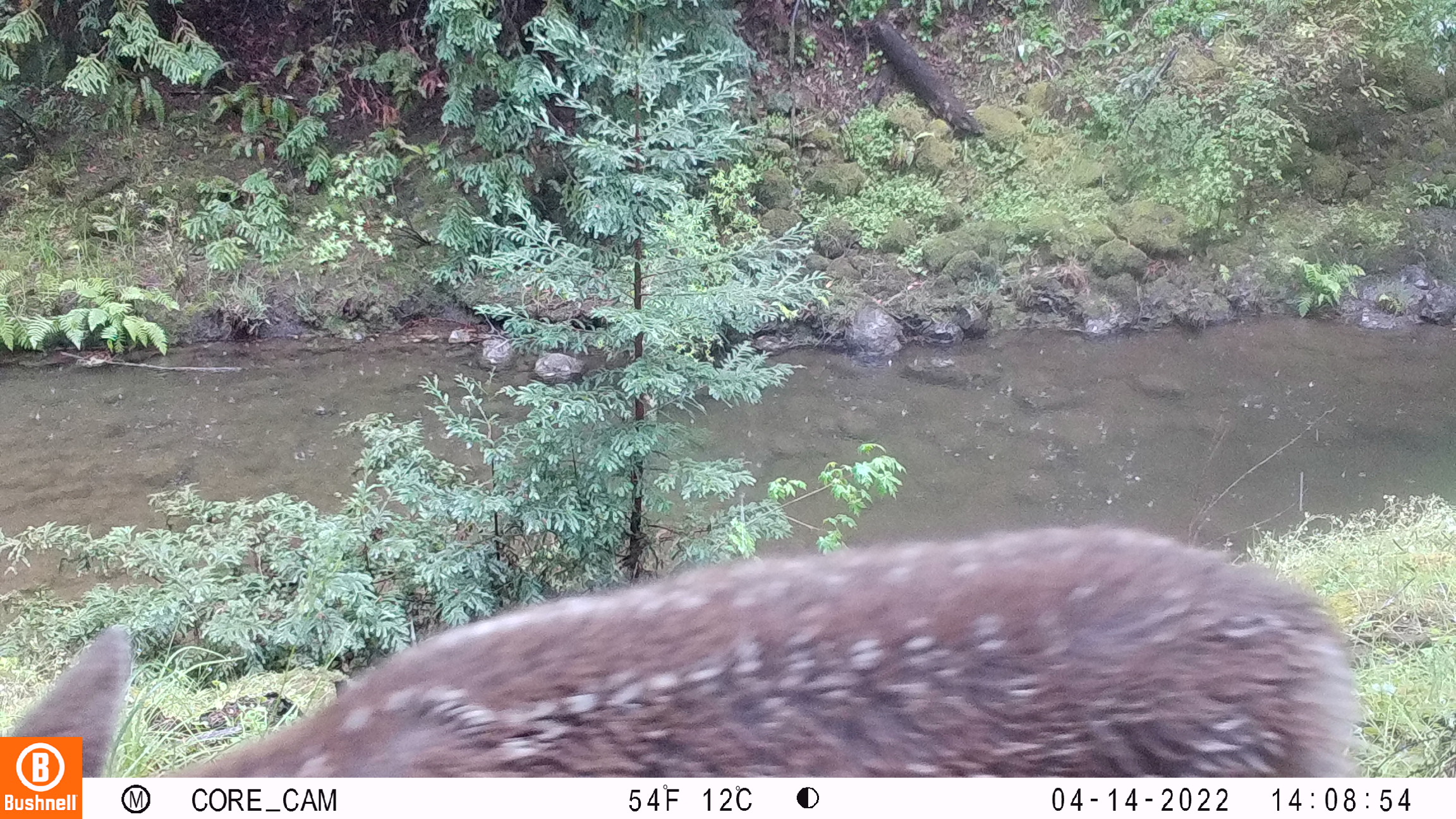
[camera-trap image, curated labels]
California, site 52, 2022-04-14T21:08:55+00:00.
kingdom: Animalia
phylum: Chordata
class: Mammalia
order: Artiodactyla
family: Cervidae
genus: Odocoileus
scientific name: Odocoileus hemionus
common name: mule deer